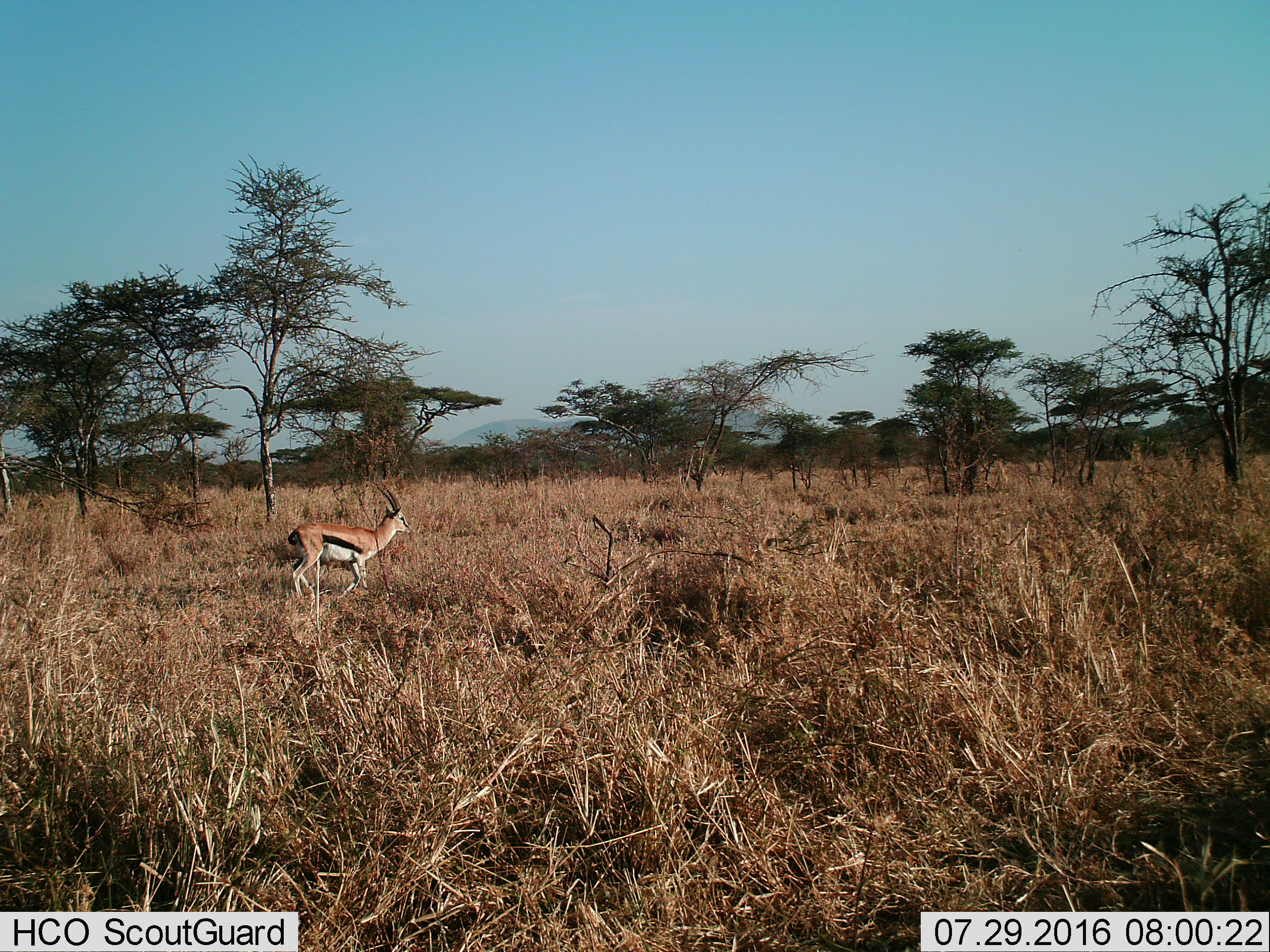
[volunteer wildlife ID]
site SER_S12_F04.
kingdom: Animalia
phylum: Chordata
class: Mammalia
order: Artiodactyla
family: Bovidae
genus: Eudorcas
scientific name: Eudorcas thomsonii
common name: thomson's gazelle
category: gazellethomsons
Gazellethomsons (thomson's gazelle) (Eudorcas thomsonii), count 1. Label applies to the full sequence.